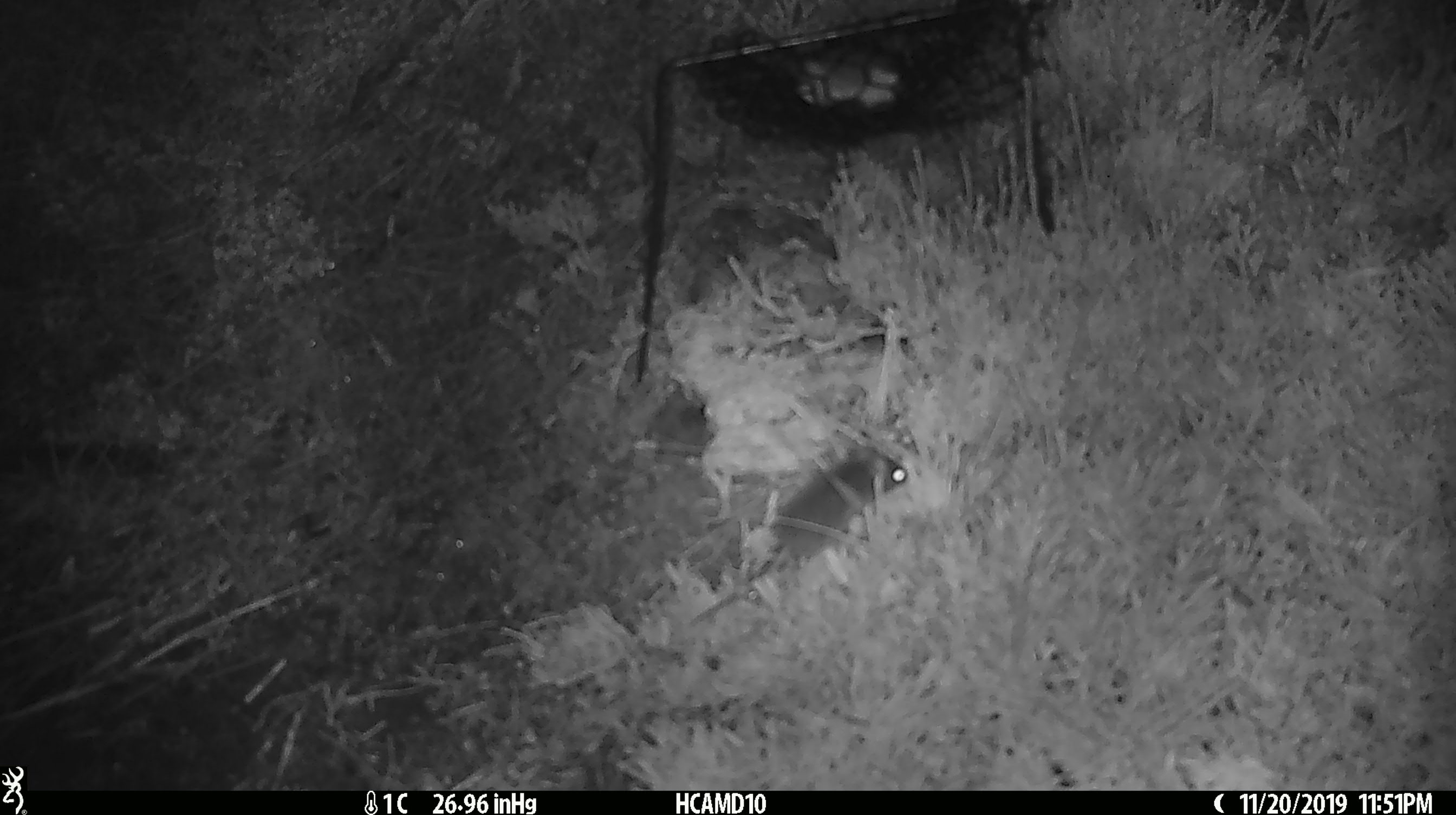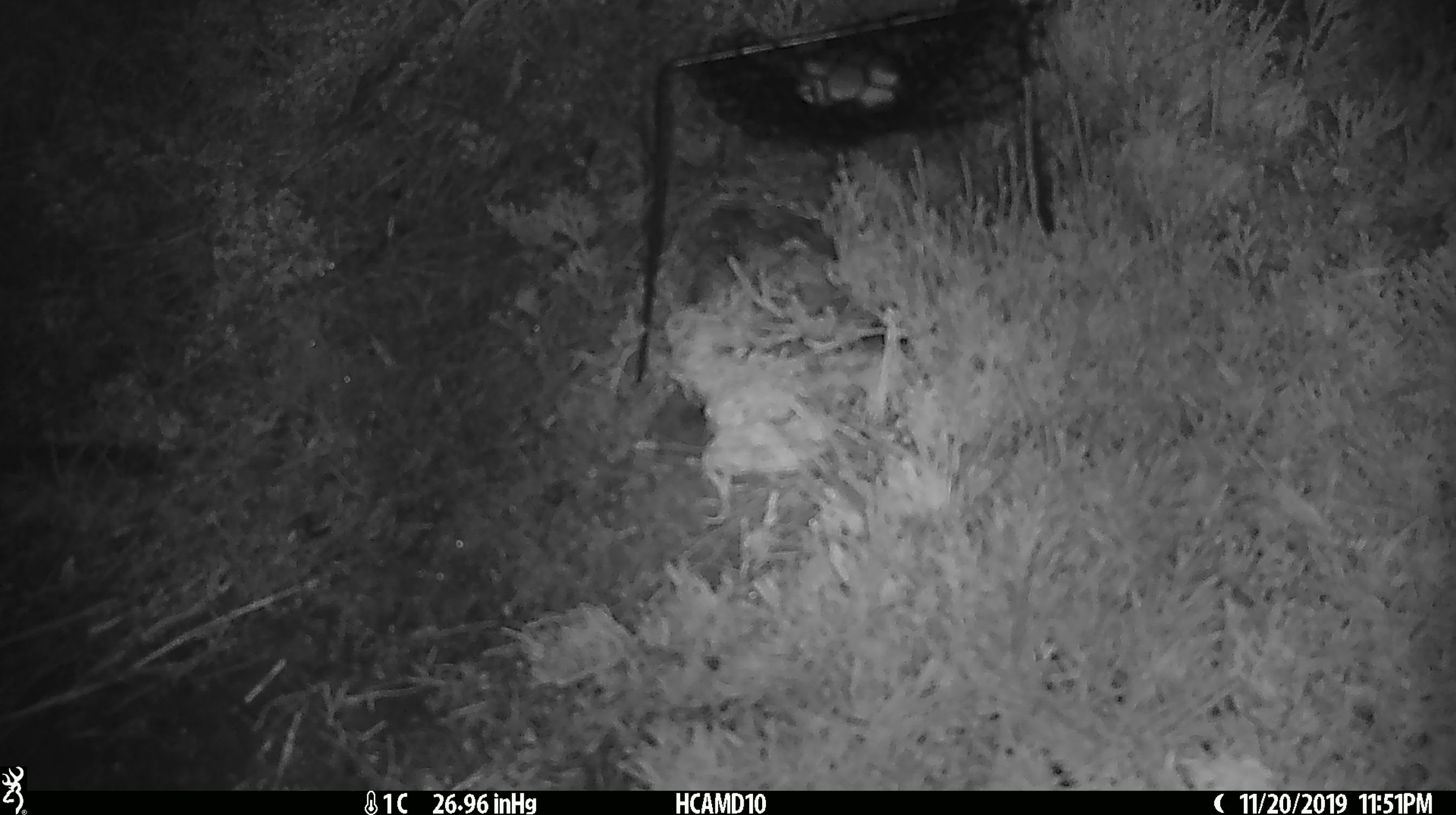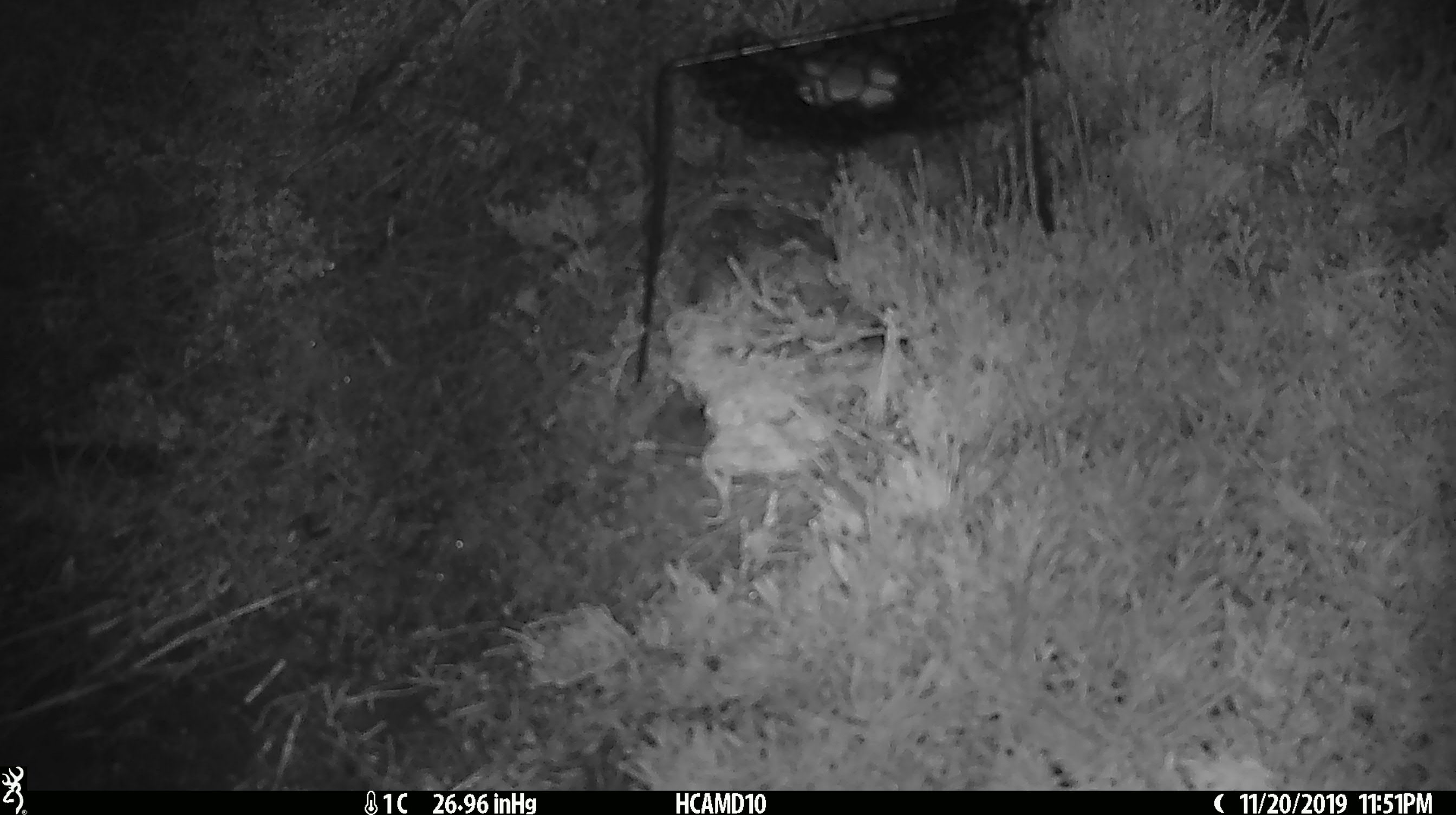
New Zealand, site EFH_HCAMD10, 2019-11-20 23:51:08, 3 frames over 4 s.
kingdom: Animalia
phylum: Chordata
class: Mammalia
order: Rodentia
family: Muridae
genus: Mus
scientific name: Mus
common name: mouse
Mouse (Mus).